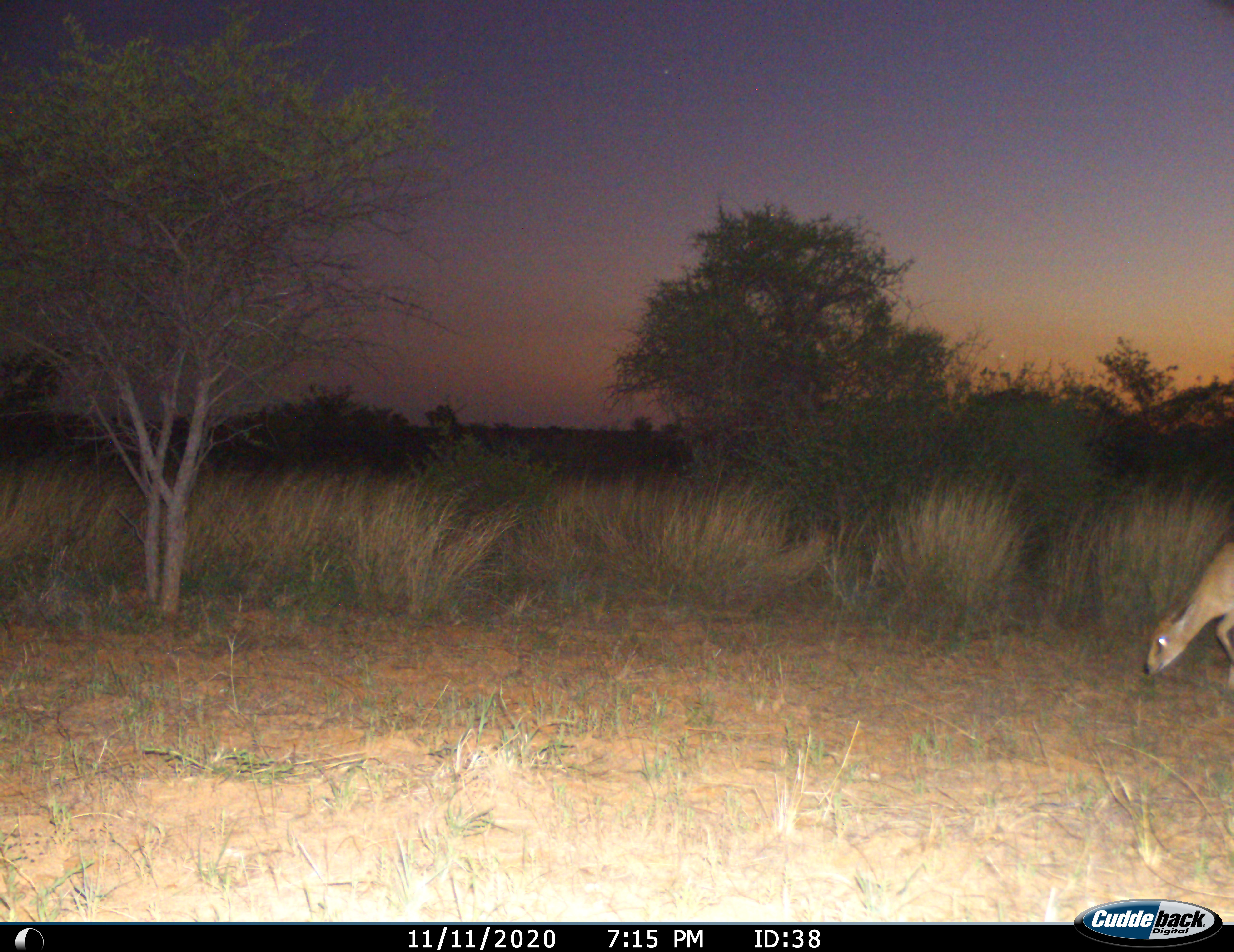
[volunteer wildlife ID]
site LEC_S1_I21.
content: unidentified animal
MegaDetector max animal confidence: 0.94